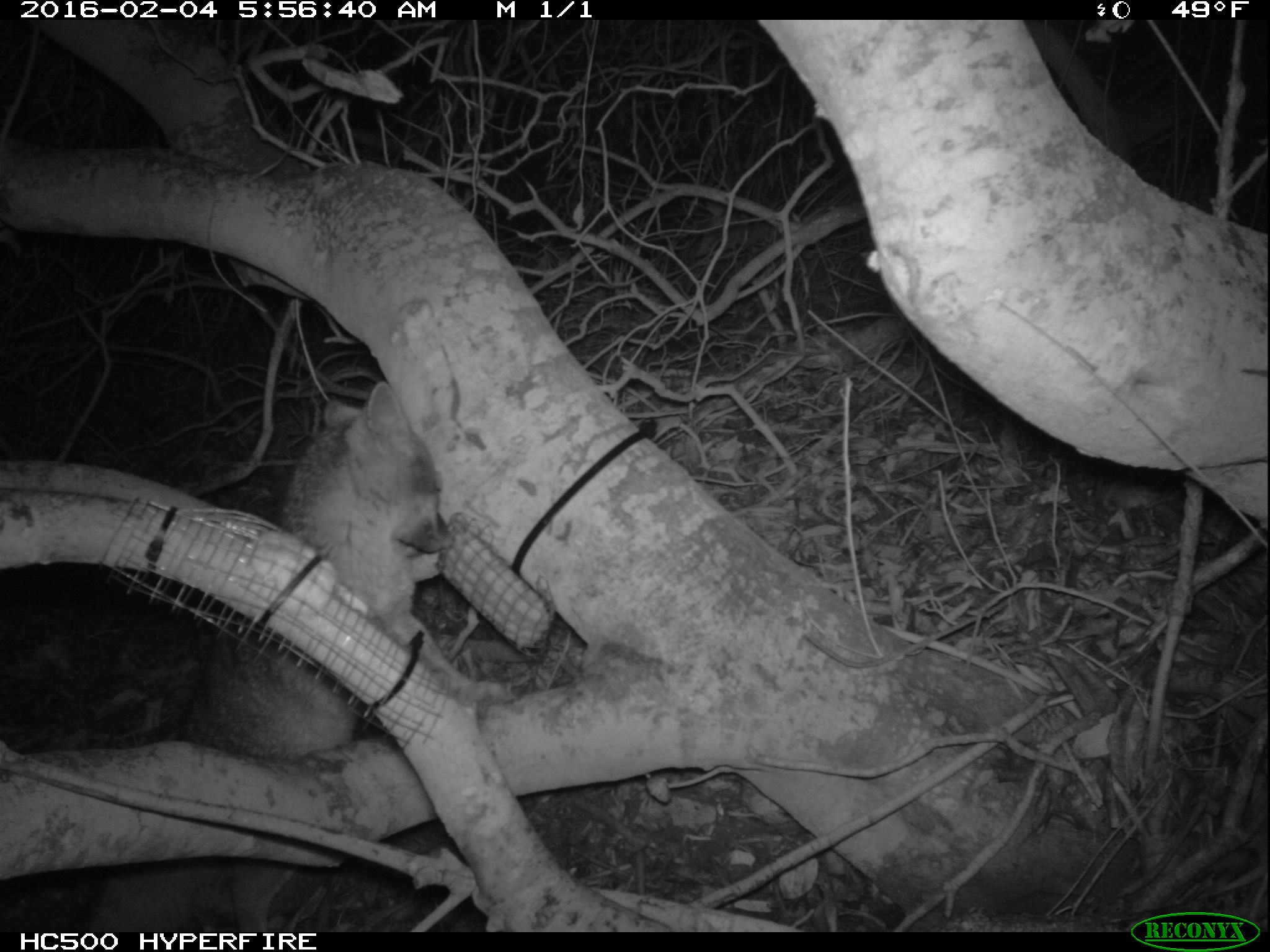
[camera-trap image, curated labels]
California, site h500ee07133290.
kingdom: Animalia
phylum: Chordata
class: Mammalia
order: Carnivora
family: Canidae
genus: Urocyon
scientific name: Urocyon littoralis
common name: island fox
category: fox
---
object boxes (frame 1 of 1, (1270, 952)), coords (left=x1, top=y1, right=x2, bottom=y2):
fox: (left=84, top=381, right=450, bottom=933)